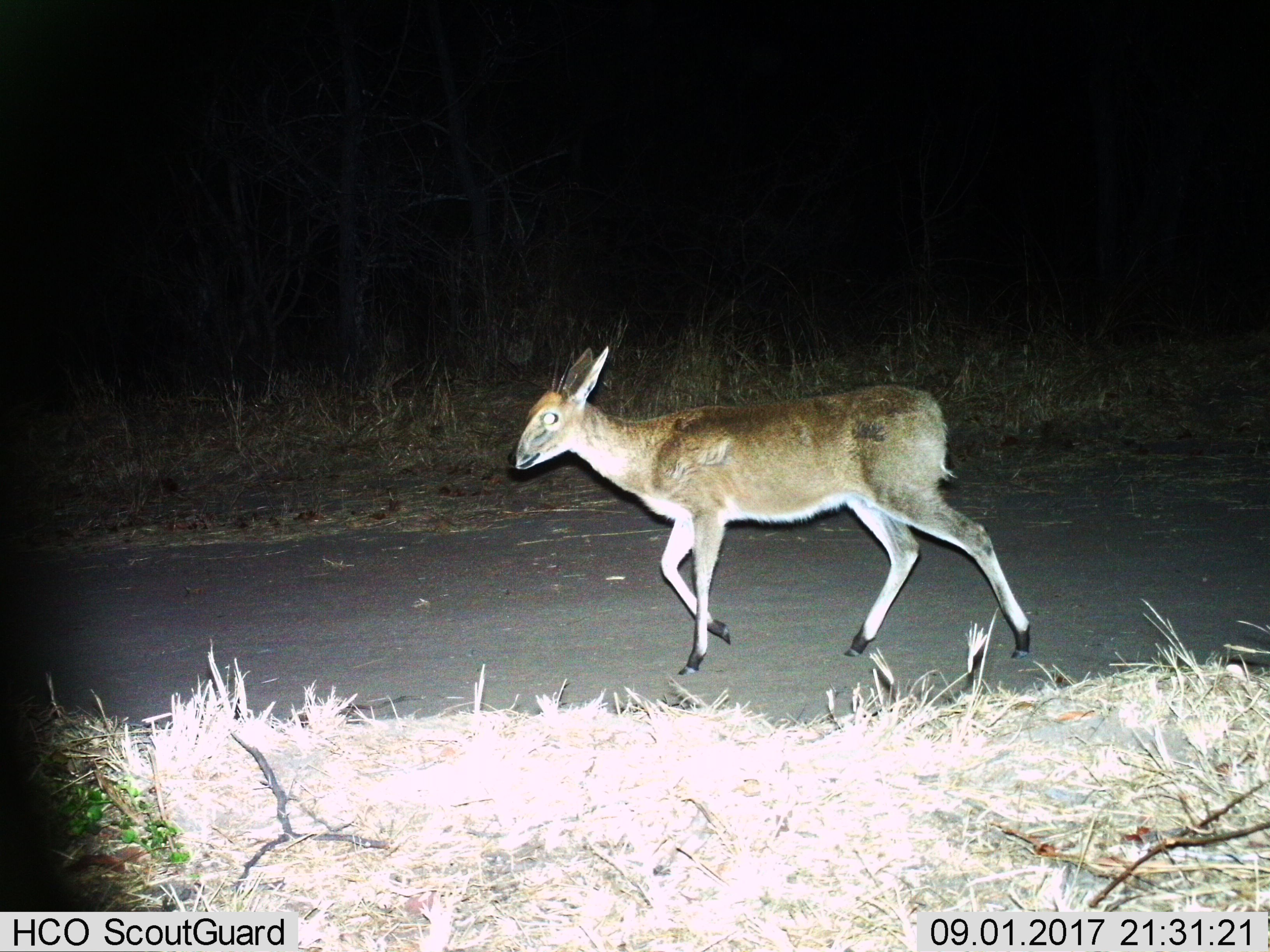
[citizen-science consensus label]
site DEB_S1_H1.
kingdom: Animalia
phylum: Chordata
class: Mammalia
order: Artiodactyla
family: Bovidae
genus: Sylvicapra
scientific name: Sylvicapra grimmia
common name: common duiker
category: duikercommongrey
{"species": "duikercommongrey (common duiker) (Sylvicapra grimmia)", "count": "1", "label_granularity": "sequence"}